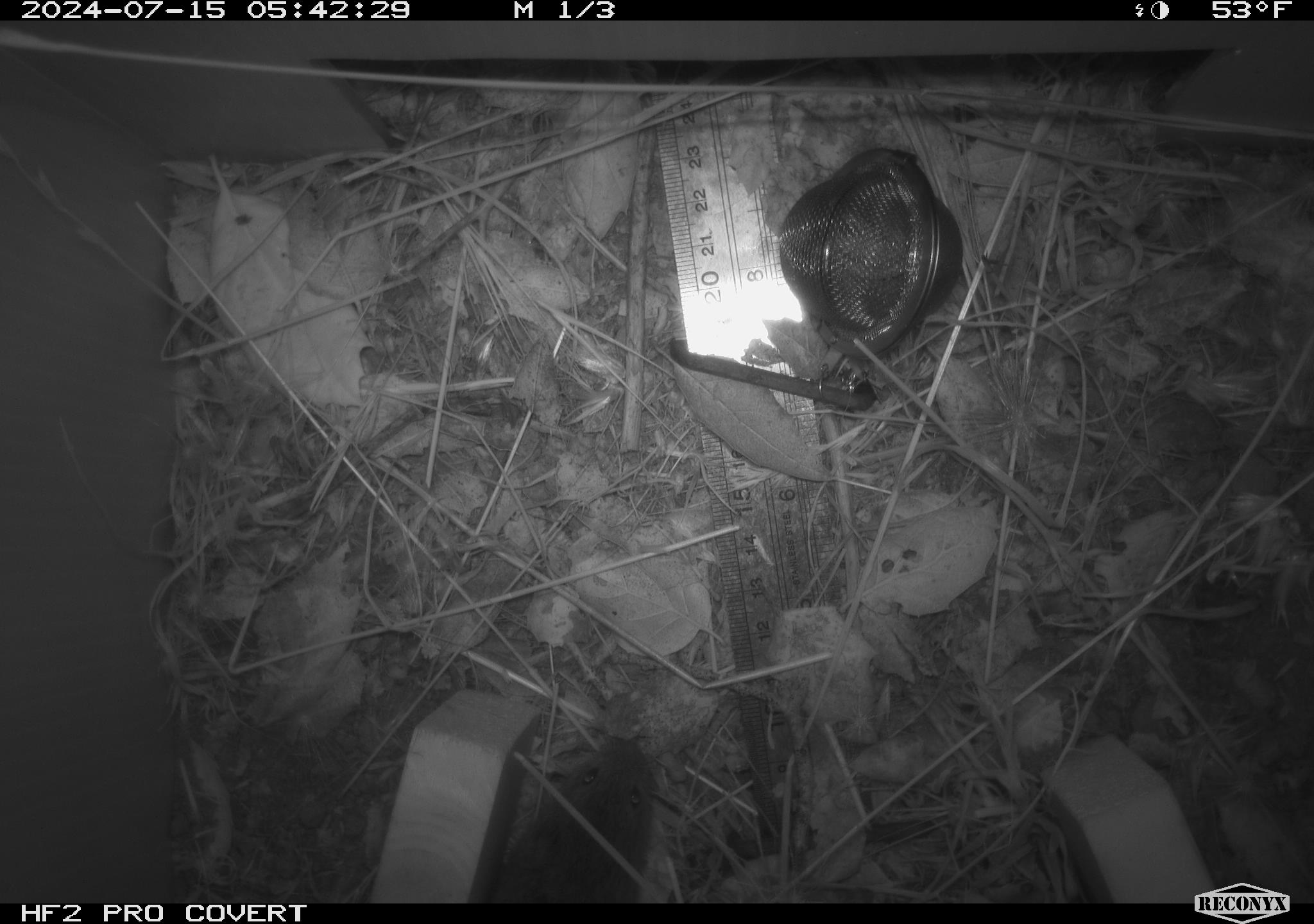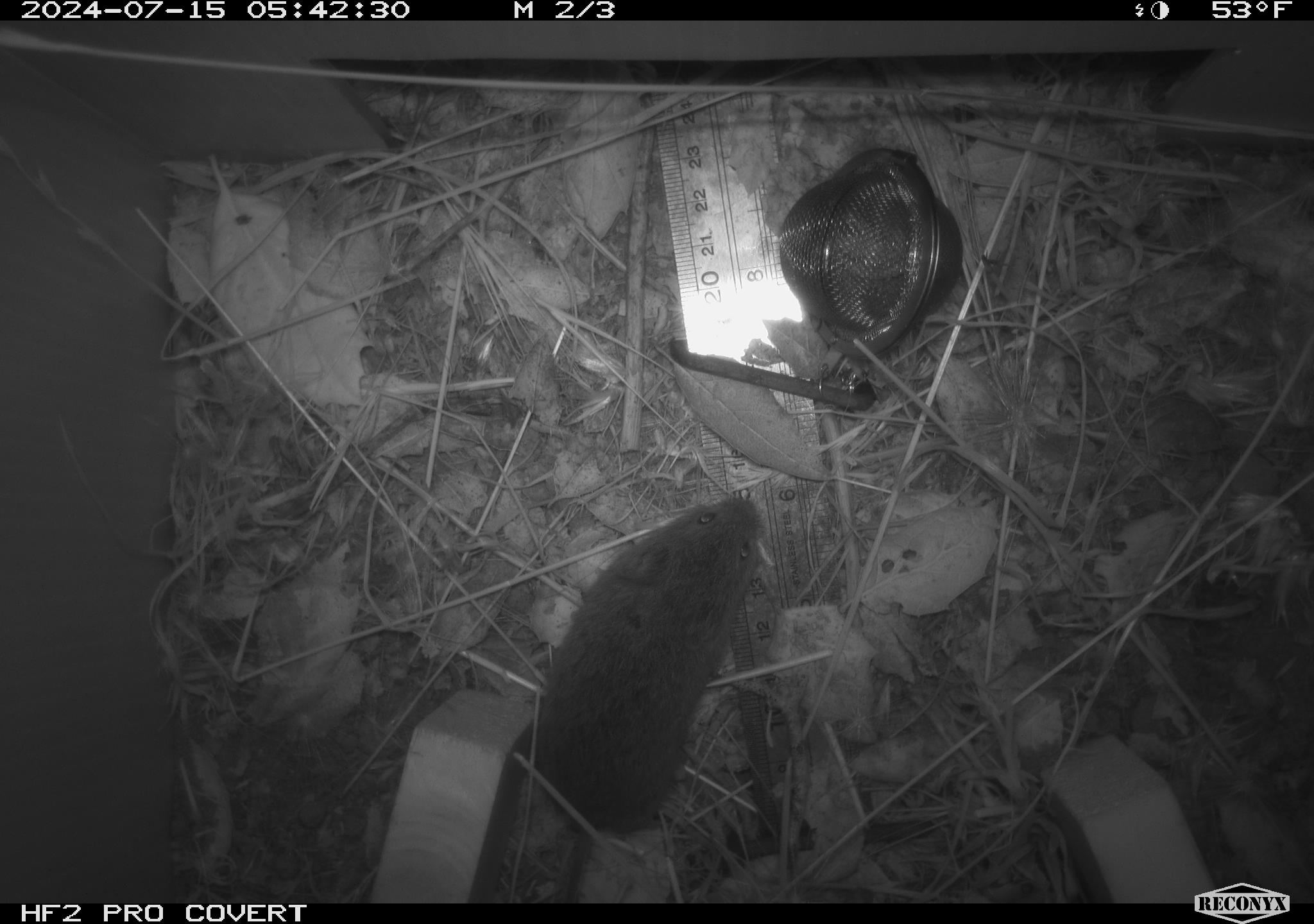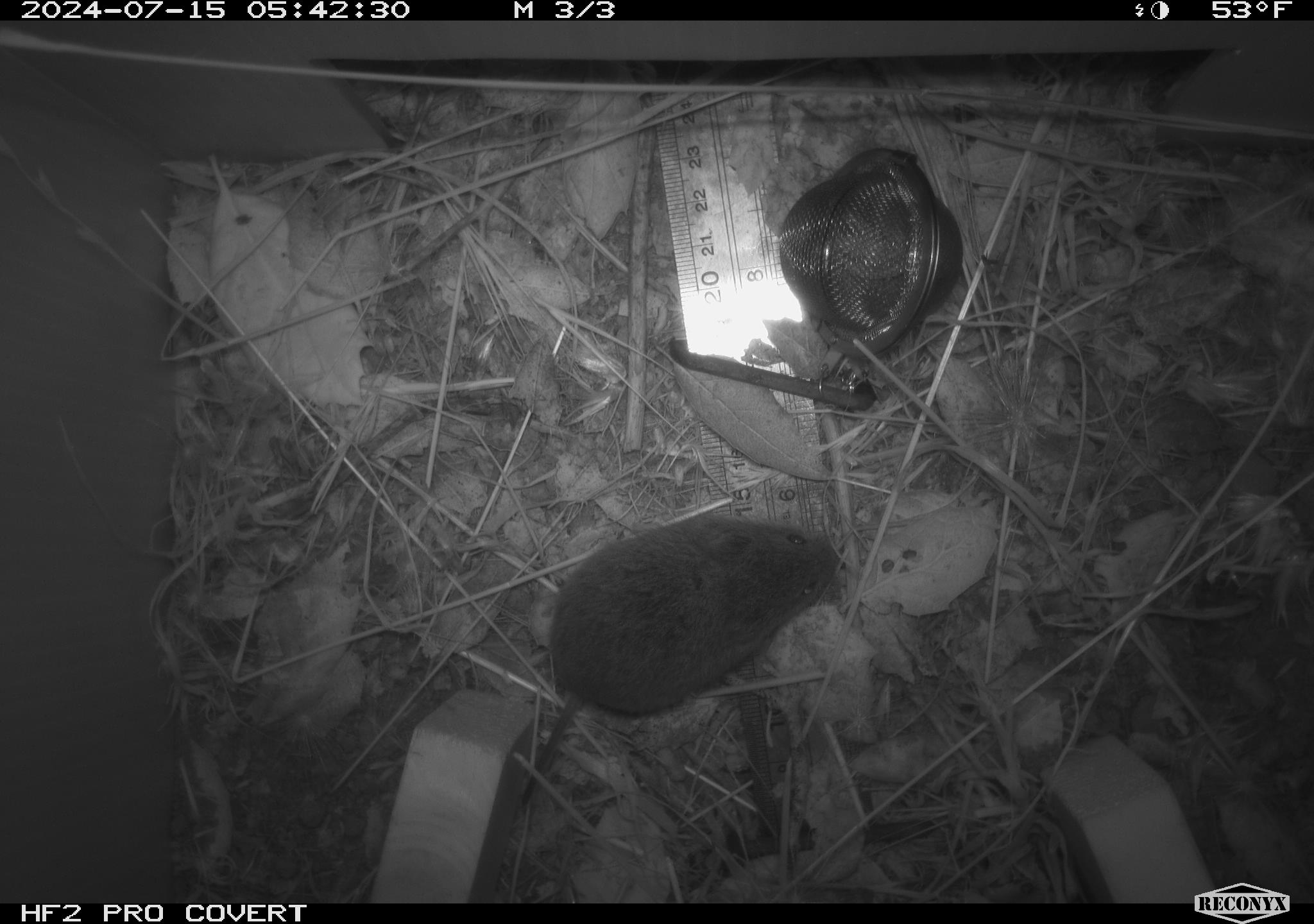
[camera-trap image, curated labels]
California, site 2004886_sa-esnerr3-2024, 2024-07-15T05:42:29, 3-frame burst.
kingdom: Animalia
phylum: Chordata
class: Mammalia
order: Rodentia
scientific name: Rodentia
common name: rodent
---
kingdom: Animalia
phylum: Chordata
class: Mammalia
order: Rodentia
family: Cricetidae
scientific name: Cricetidae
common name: hamsters, voles, lemmings, and allies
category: cricetidae family